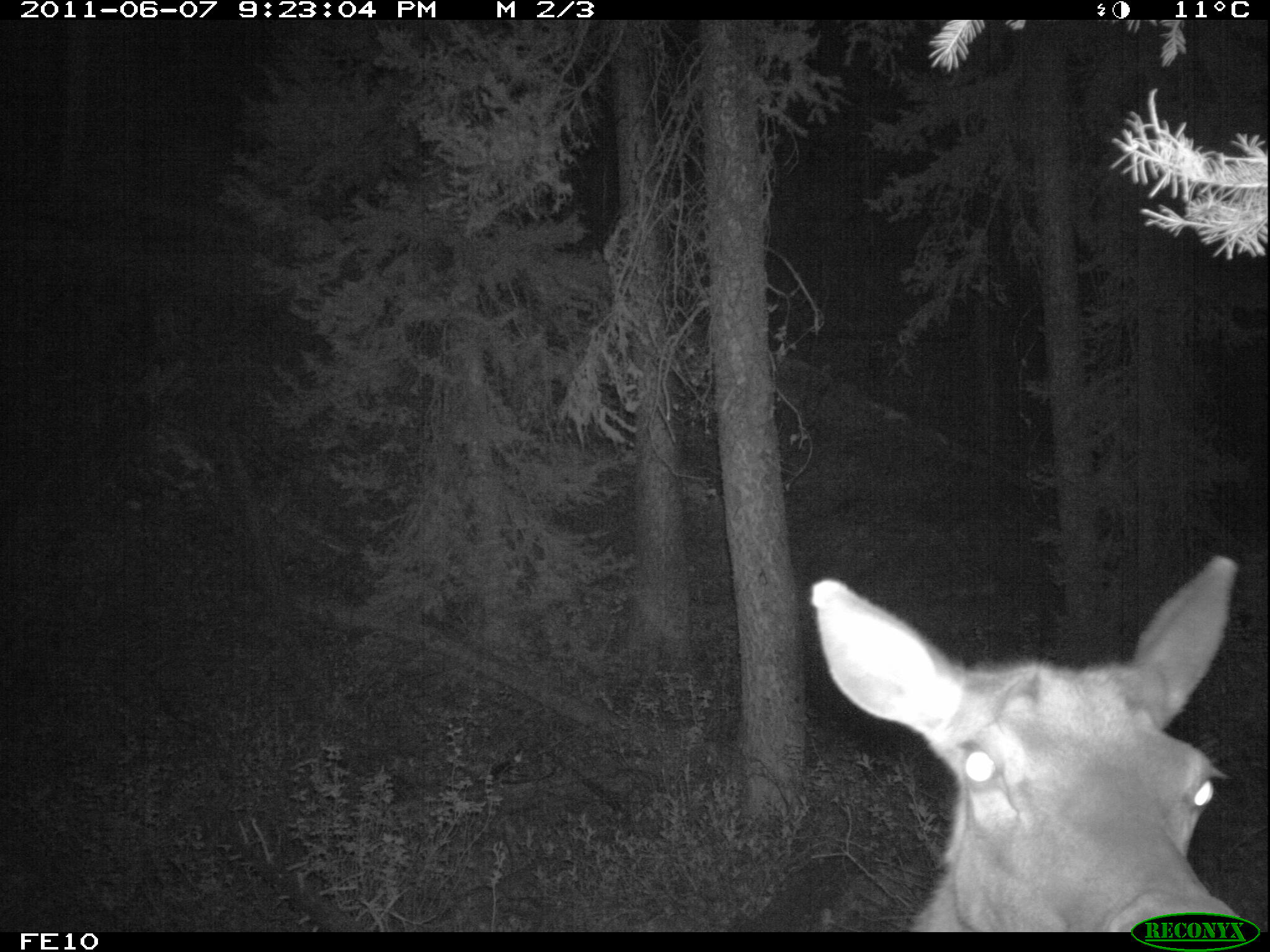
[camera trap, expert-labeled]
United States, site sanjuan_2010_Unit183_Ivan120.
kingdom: Animalia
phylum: Chordata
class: Mammalia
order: Artiodactyla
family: Cervidae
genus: Cervus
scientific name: Cervus elaphus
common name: red deer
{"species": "Cervus elaphus (red deer)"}